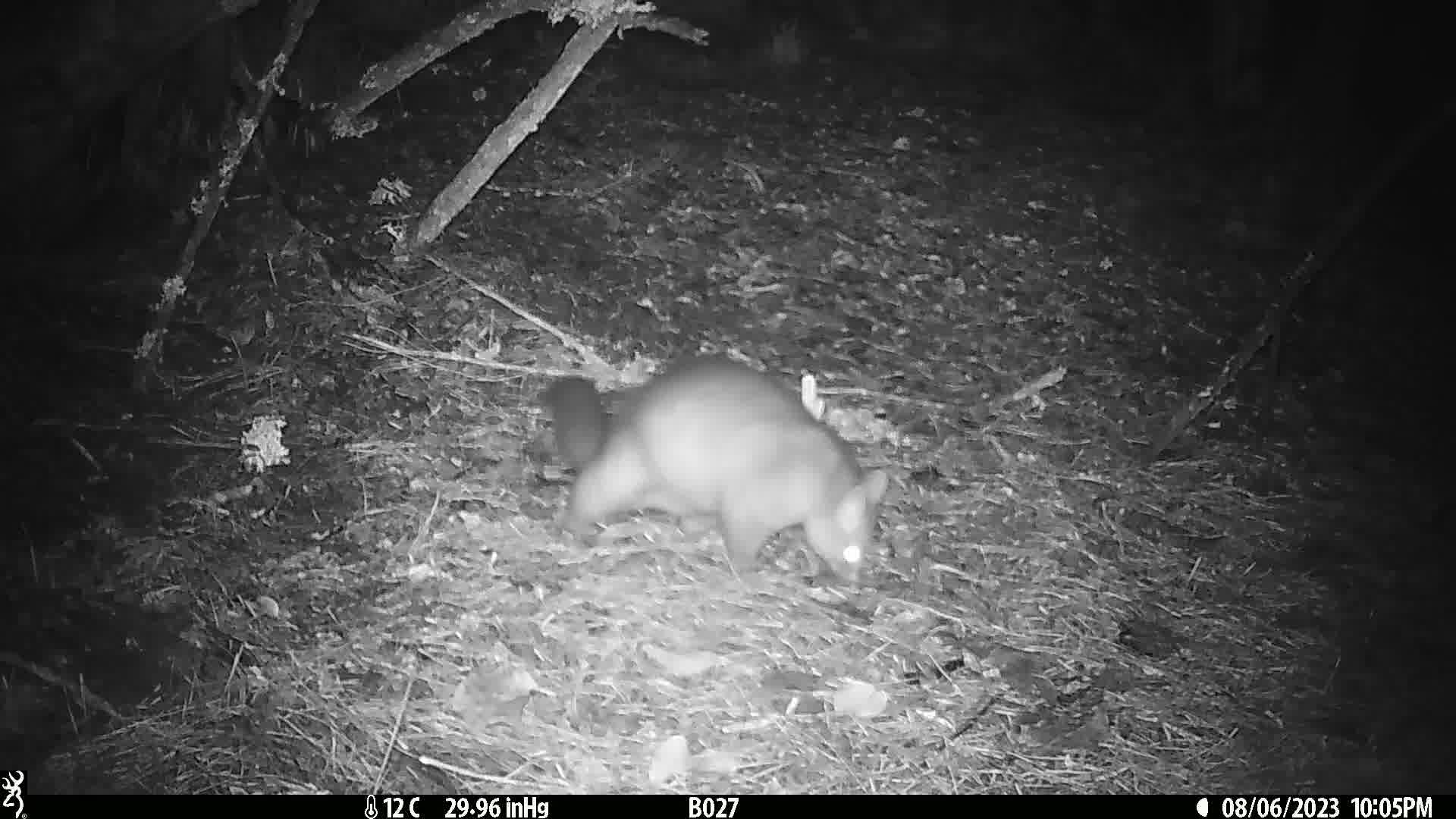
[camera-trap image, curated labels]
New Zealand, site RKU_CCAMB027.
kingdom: Animalia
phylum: Chordata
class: Mammalia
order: Diprotodontia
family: Phalangeridae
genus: Trichosurus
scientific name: Trichosurus vulpecula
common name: common brushtail possum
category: possum